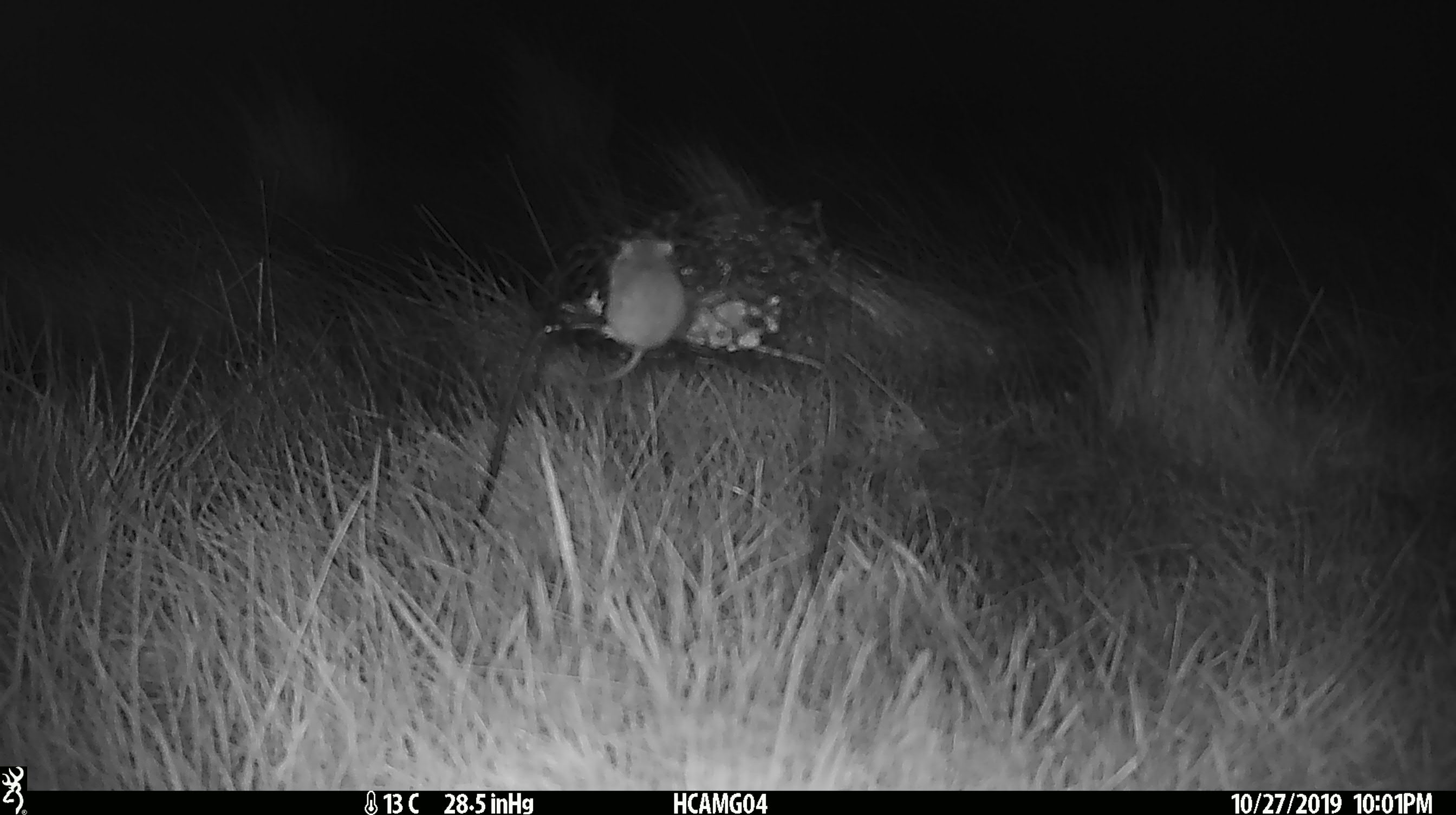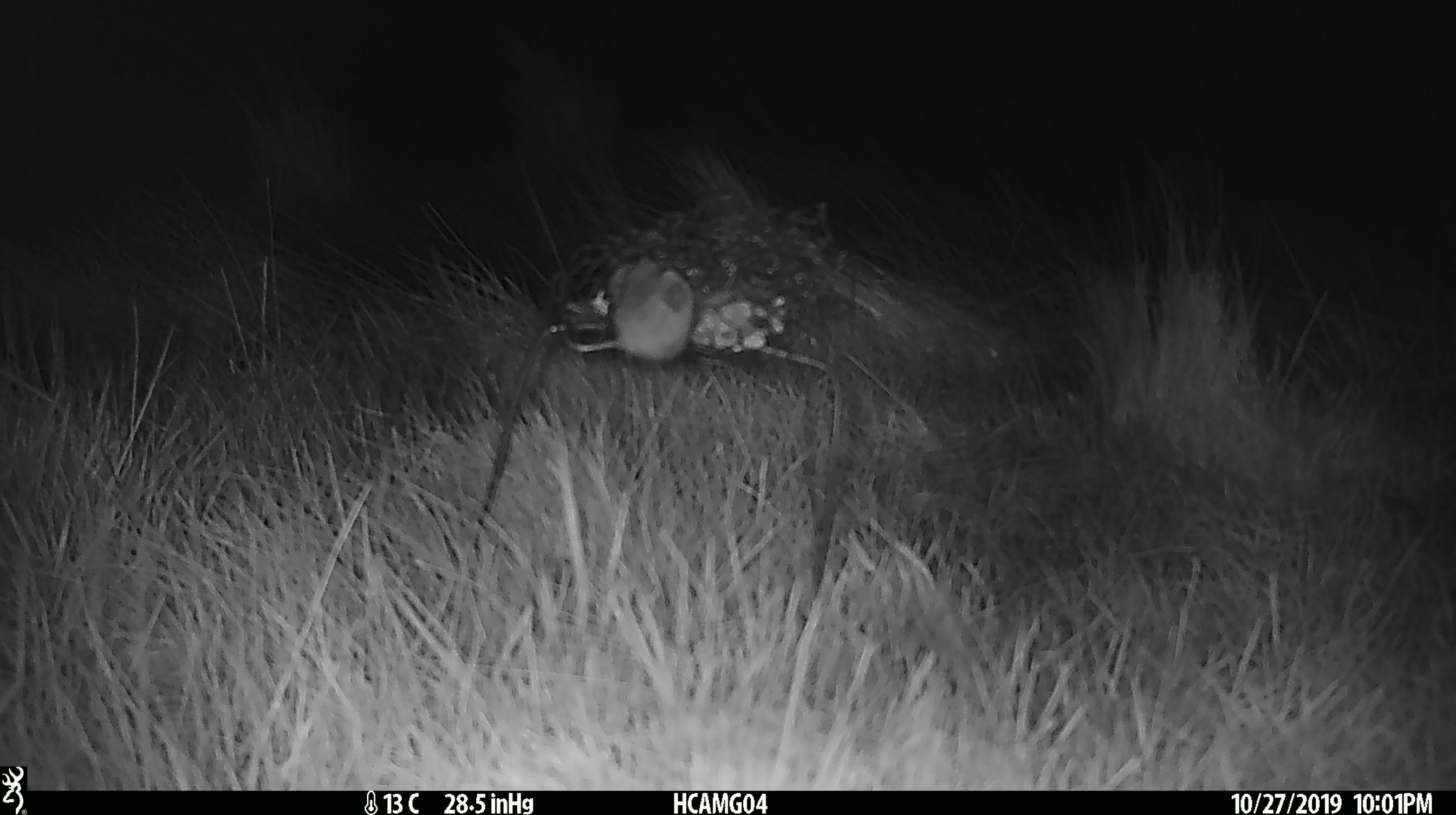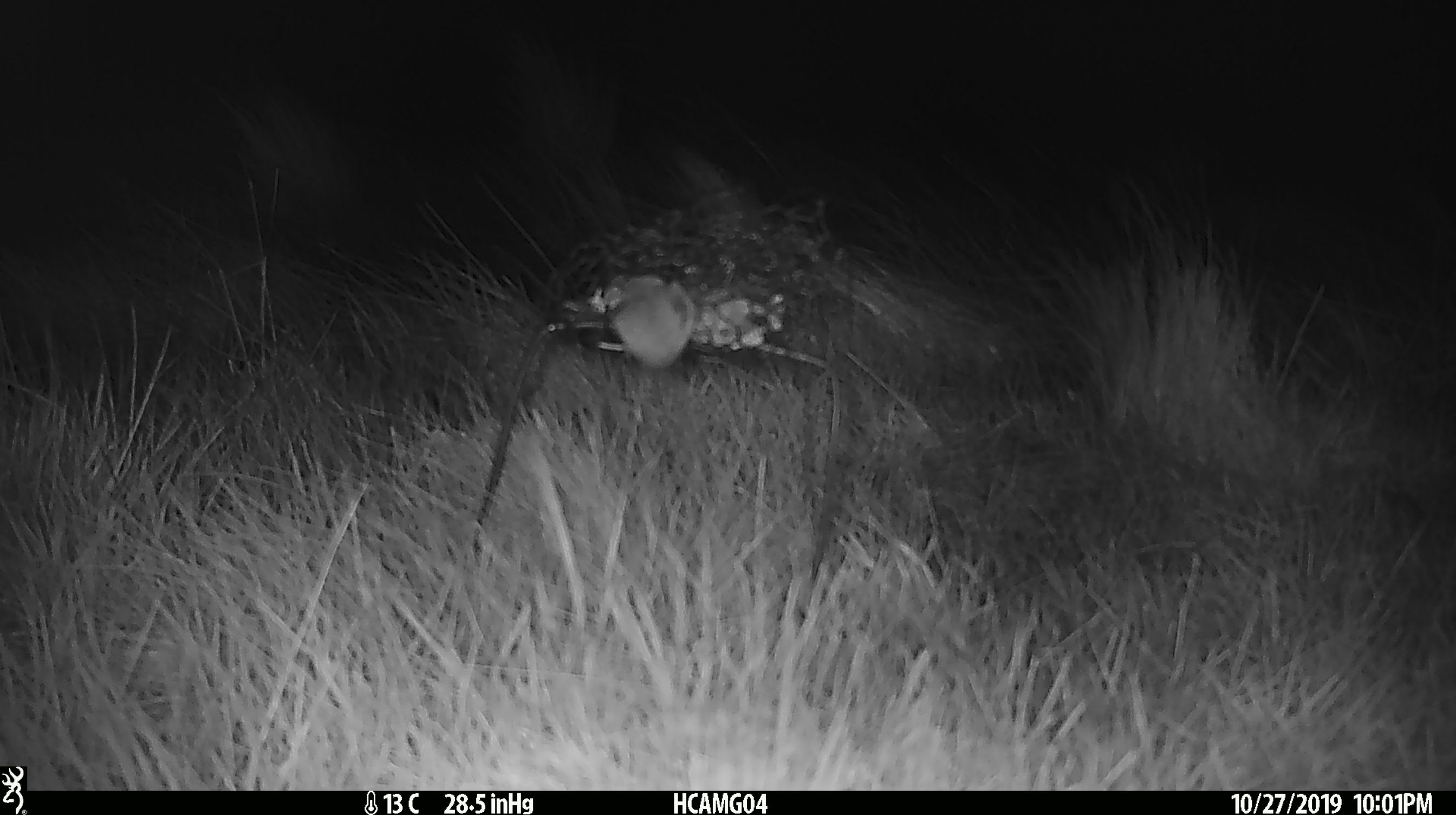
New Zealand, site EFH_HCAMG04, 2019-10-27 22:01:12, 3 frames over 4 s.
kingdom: Animalia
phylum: Chordata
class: Mammalia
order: Rodentia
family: Muridae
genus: Mus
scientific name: Mus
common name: mouse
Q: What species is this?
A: Mouse (Mus).